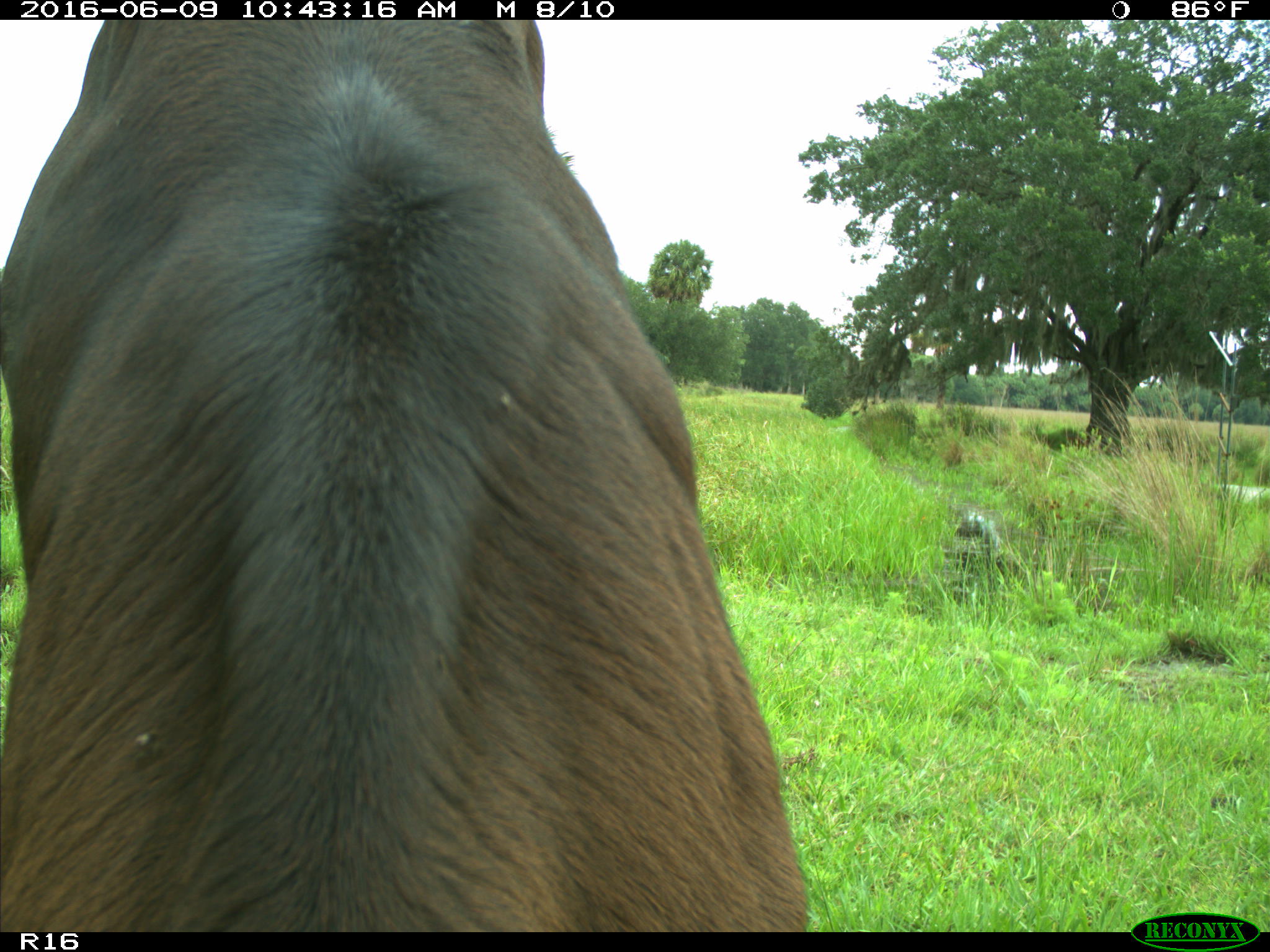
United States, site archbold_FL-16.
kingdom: Animalia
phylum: Chordata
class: Mammalia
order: Artiodactyla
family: Bovidae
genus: Bos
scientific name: Bos taurus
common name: domestic cow